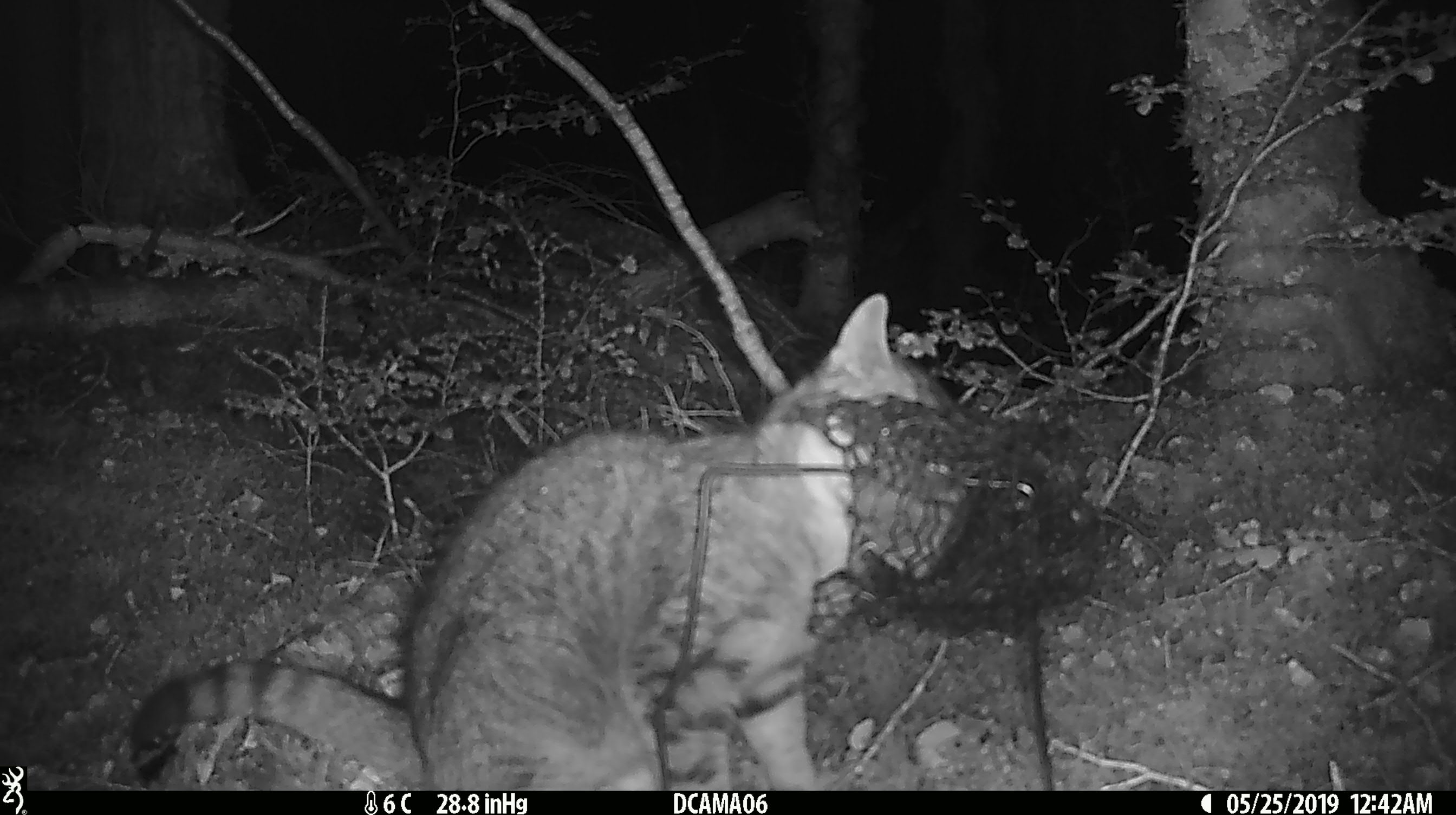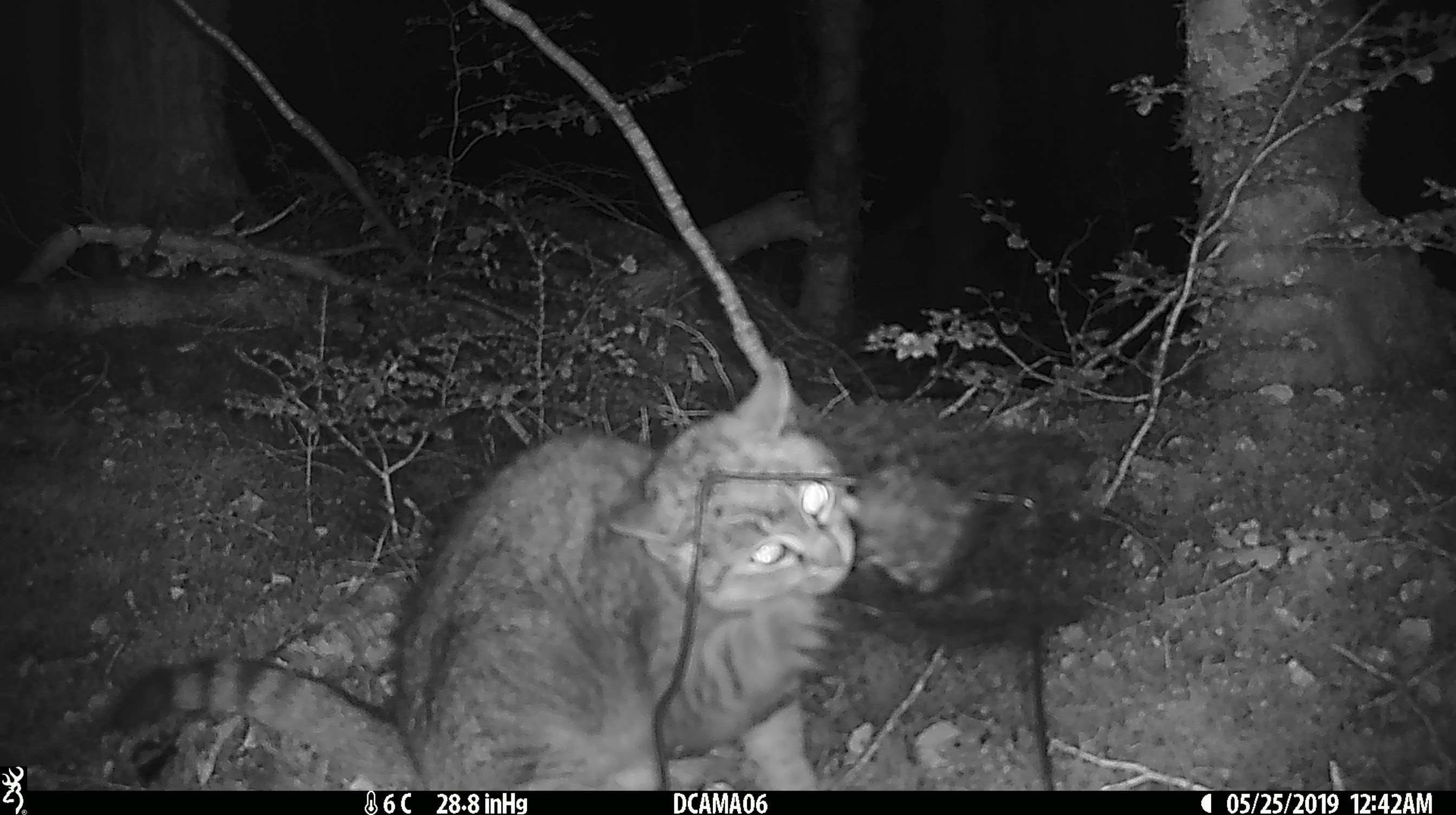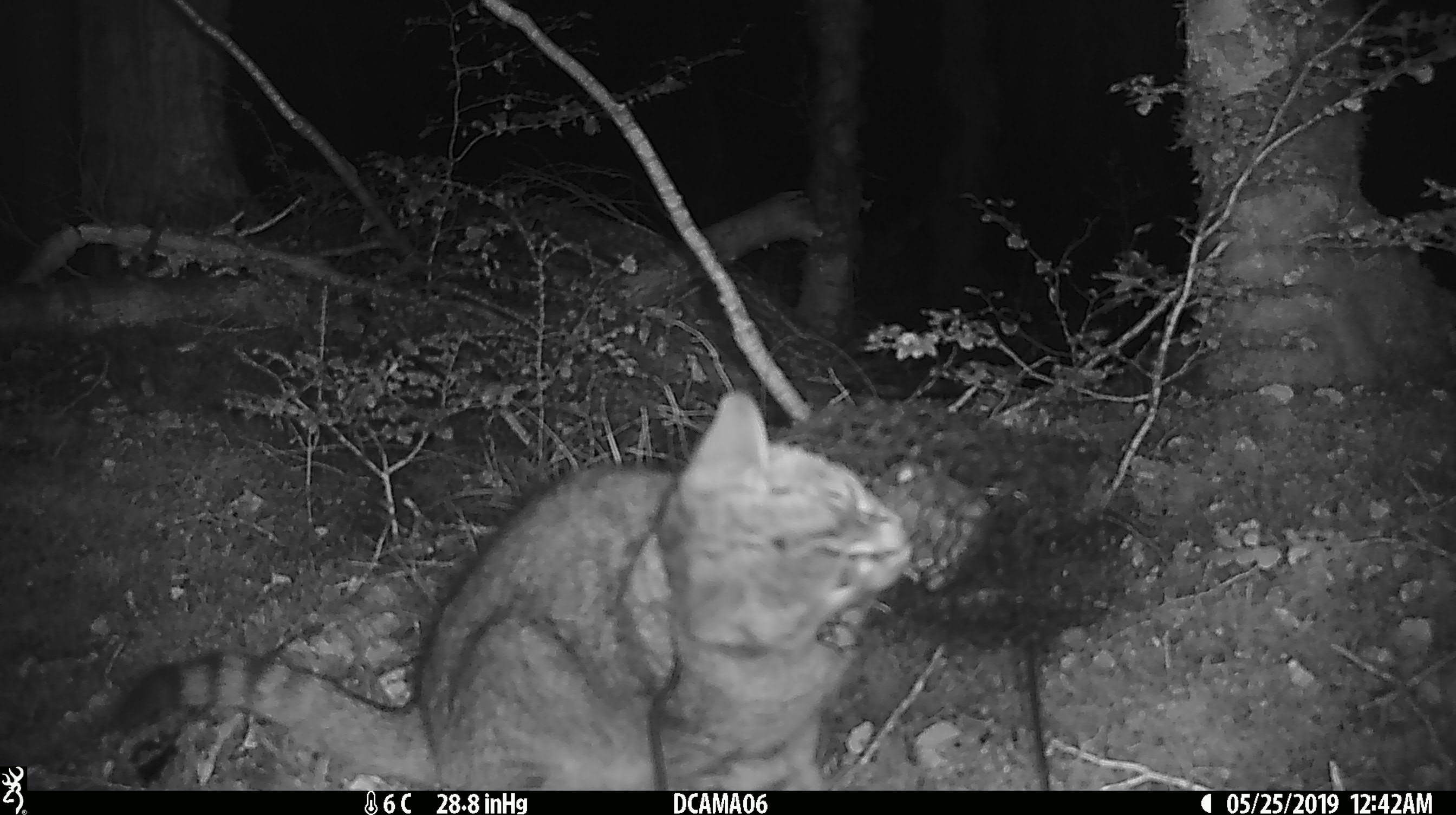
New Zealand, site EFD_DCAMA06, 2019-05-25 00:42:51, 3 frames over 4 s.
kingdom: Animalia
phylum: Chordata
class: Mammalia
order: Carnivora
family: Felidae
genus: Felis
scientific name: Felis catus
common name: domestic cat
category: cat